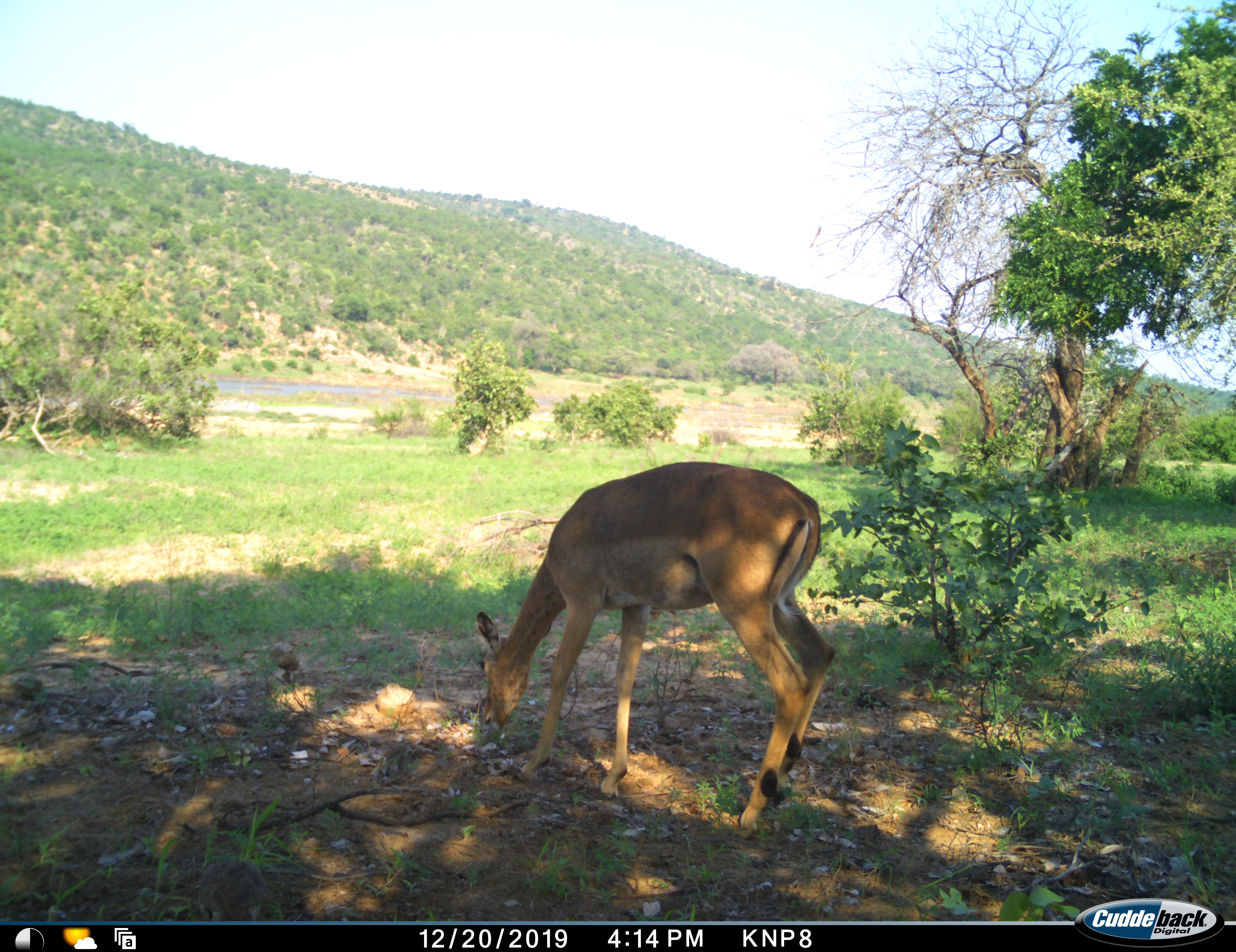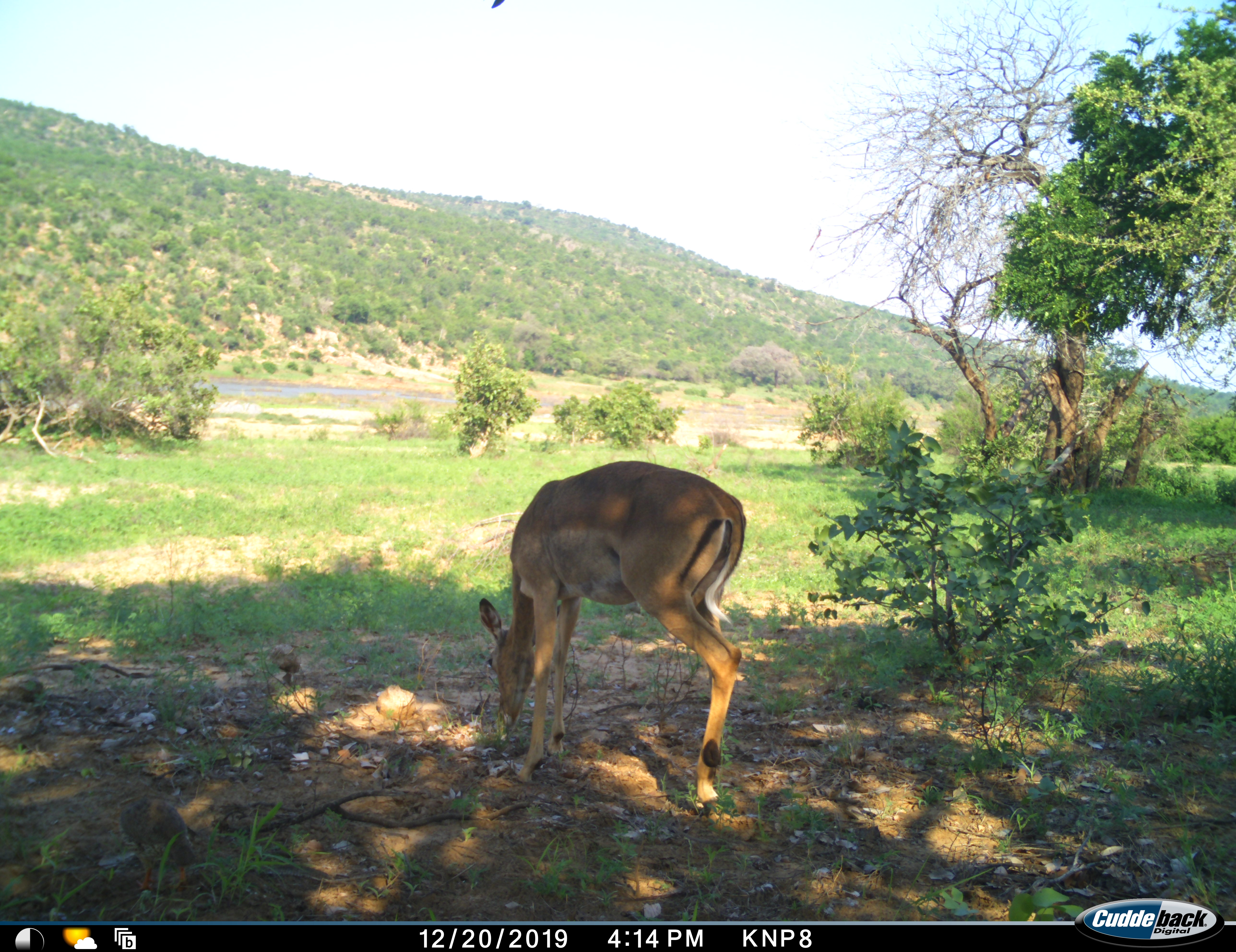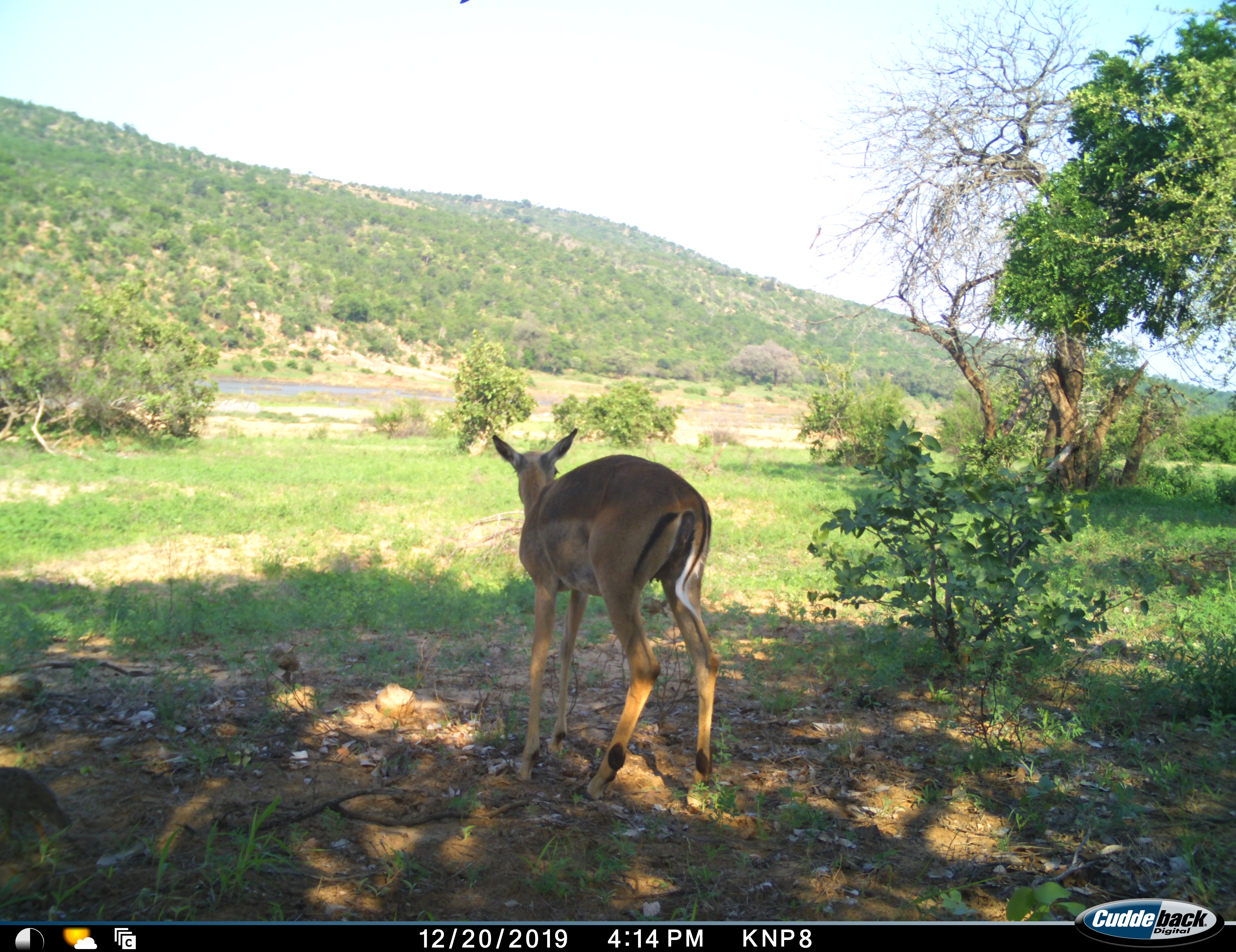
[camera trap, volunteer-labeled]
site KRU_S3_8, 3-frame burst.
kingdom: Animalia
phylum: Chordata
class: Mammalia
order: Artiodactyla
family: Bovidae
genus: Aepyceros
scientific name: Aepyceros melampus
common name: impala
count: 1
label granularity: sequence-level